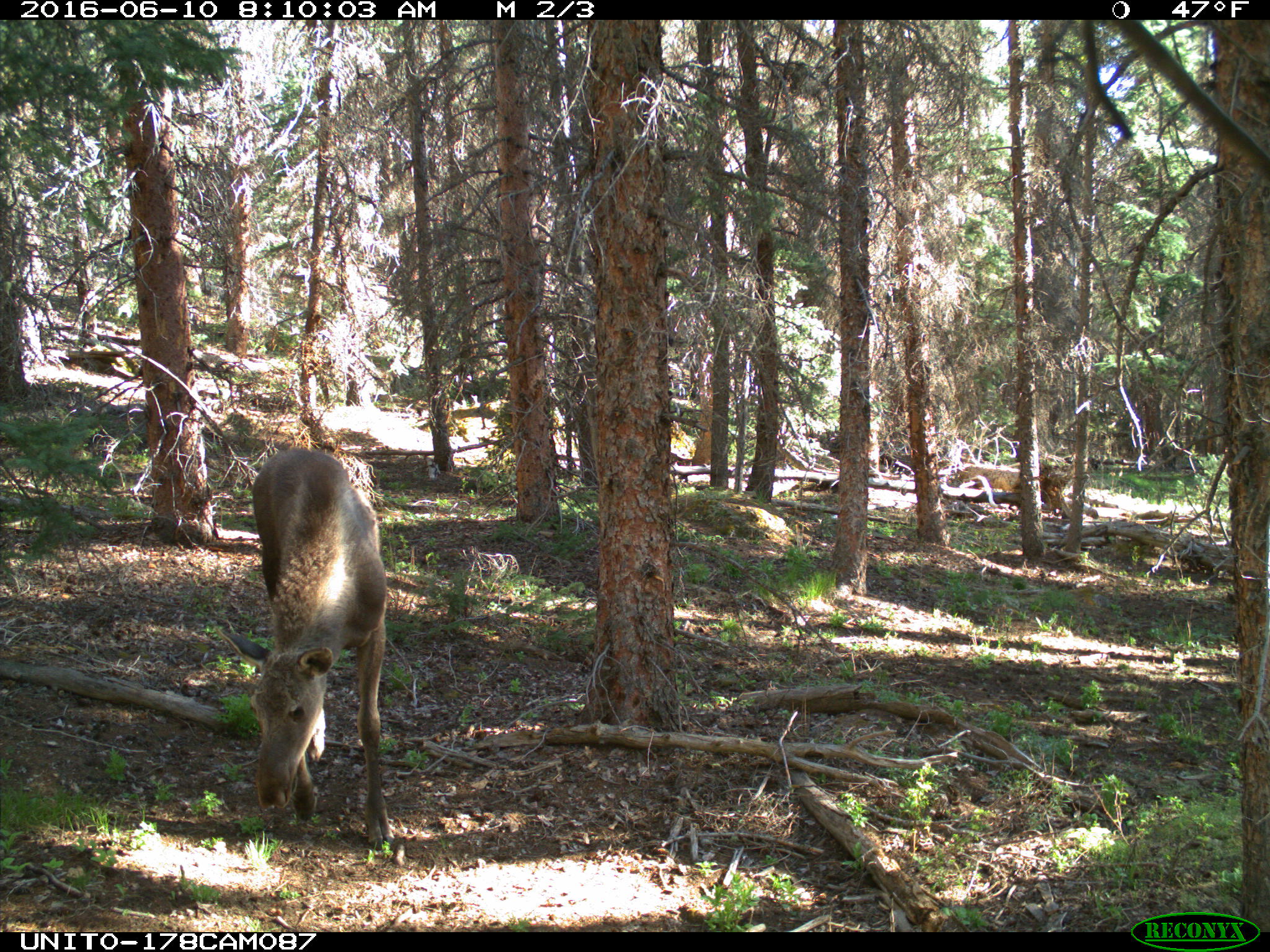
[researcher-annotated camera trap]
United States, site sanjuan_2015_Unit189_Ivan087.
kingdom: Animalia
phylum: Chordata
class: Mammalia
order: Artiodactyla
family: Cervidae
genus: Alces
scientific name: Alces alces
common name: moose